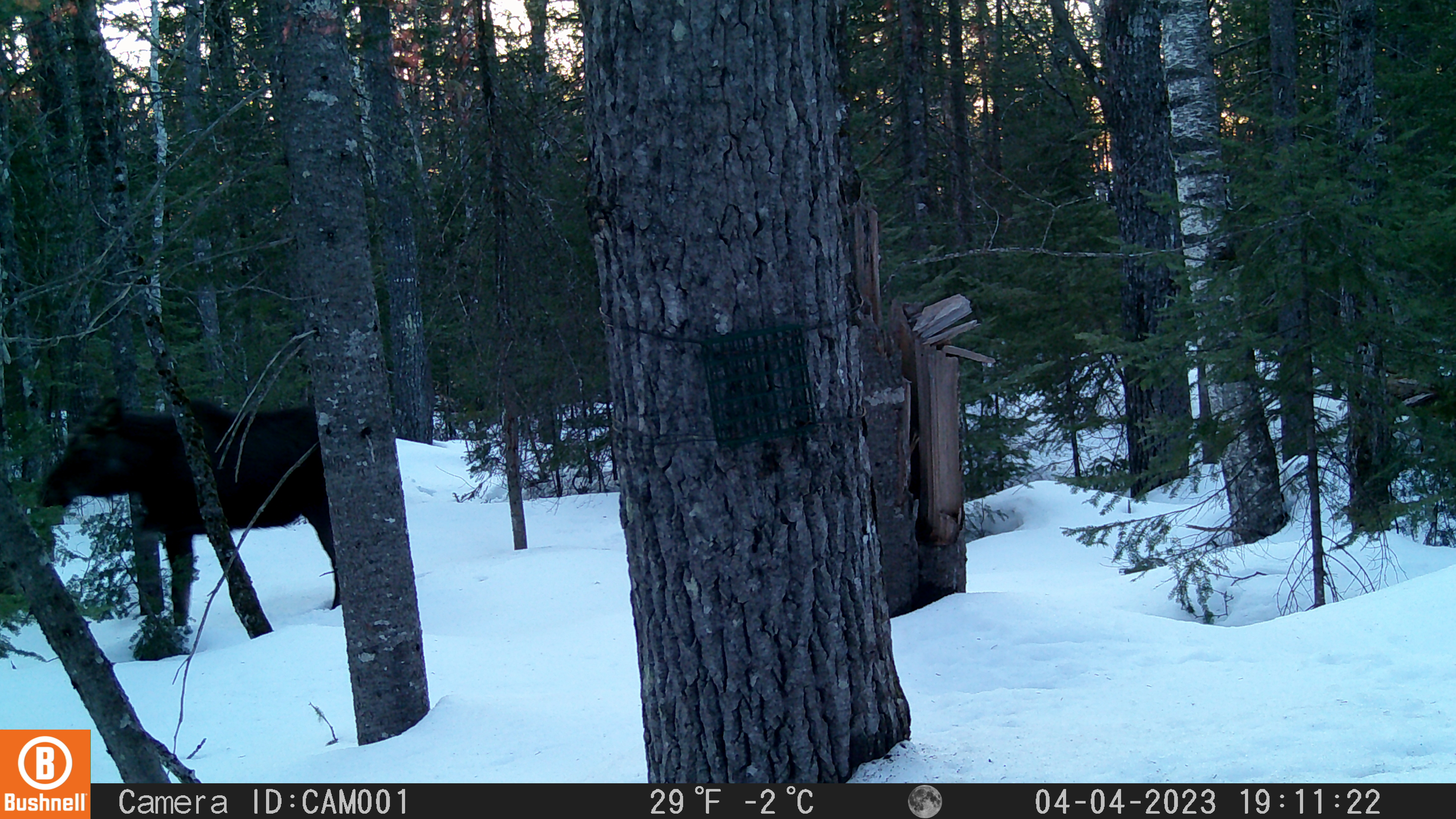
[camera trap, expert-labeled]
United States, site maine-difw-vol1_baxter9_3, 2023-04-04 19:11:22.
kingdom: Animalia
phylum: Chordata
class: Mammalia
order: Artiodactyla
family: Cervidae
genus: Alces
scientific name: Alces alces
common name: moose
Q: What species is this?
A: Moose (Alces alces).